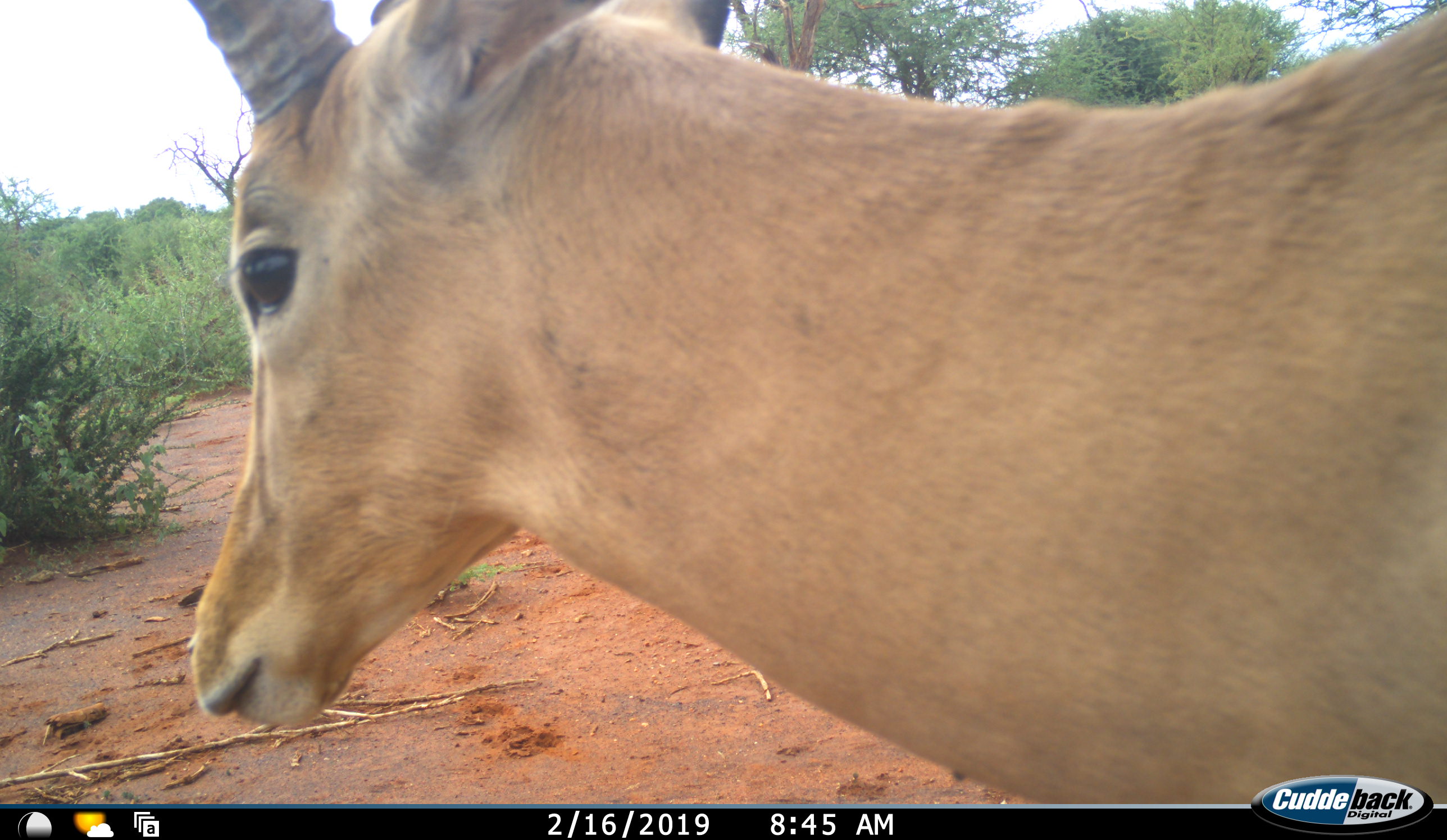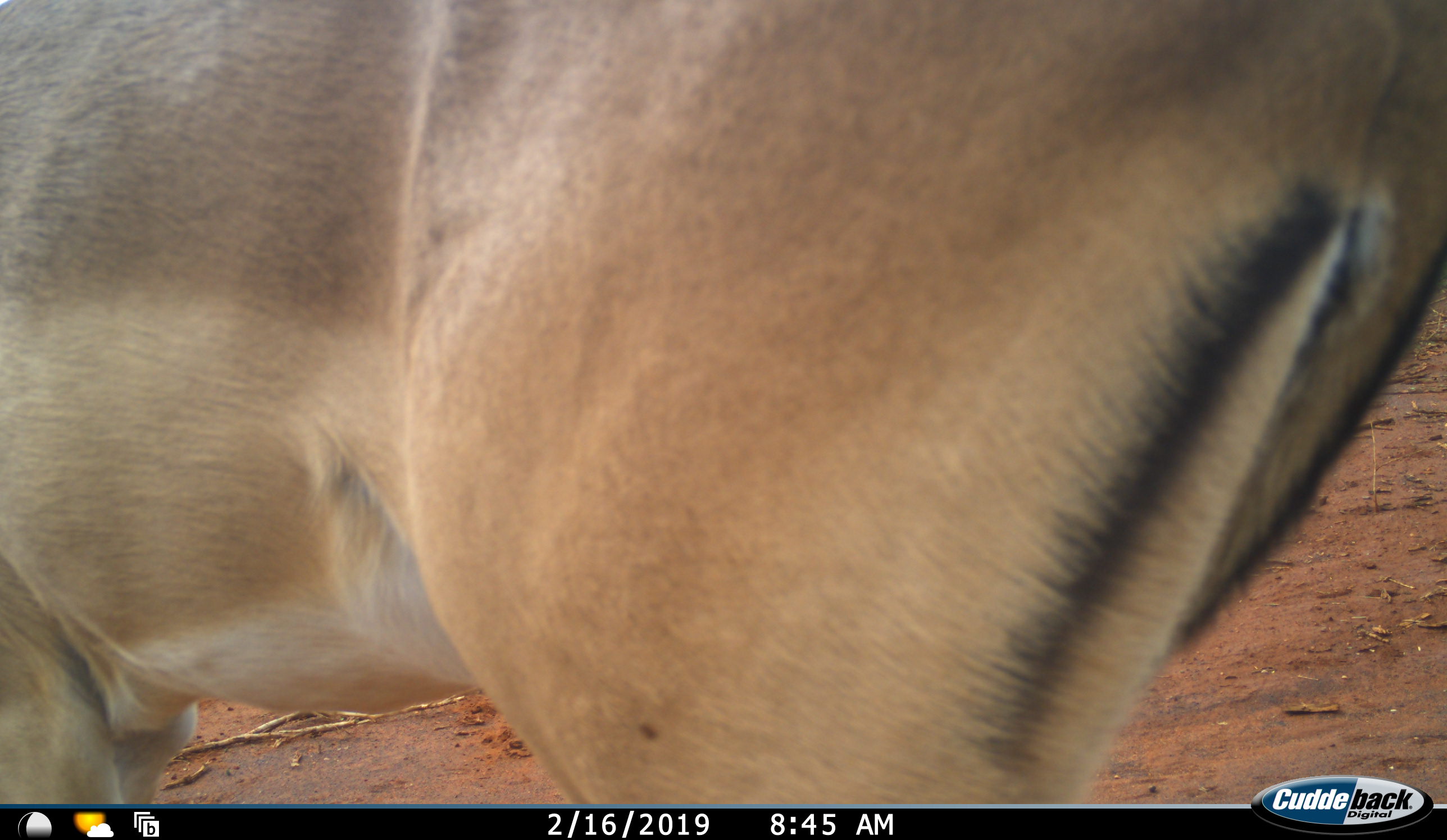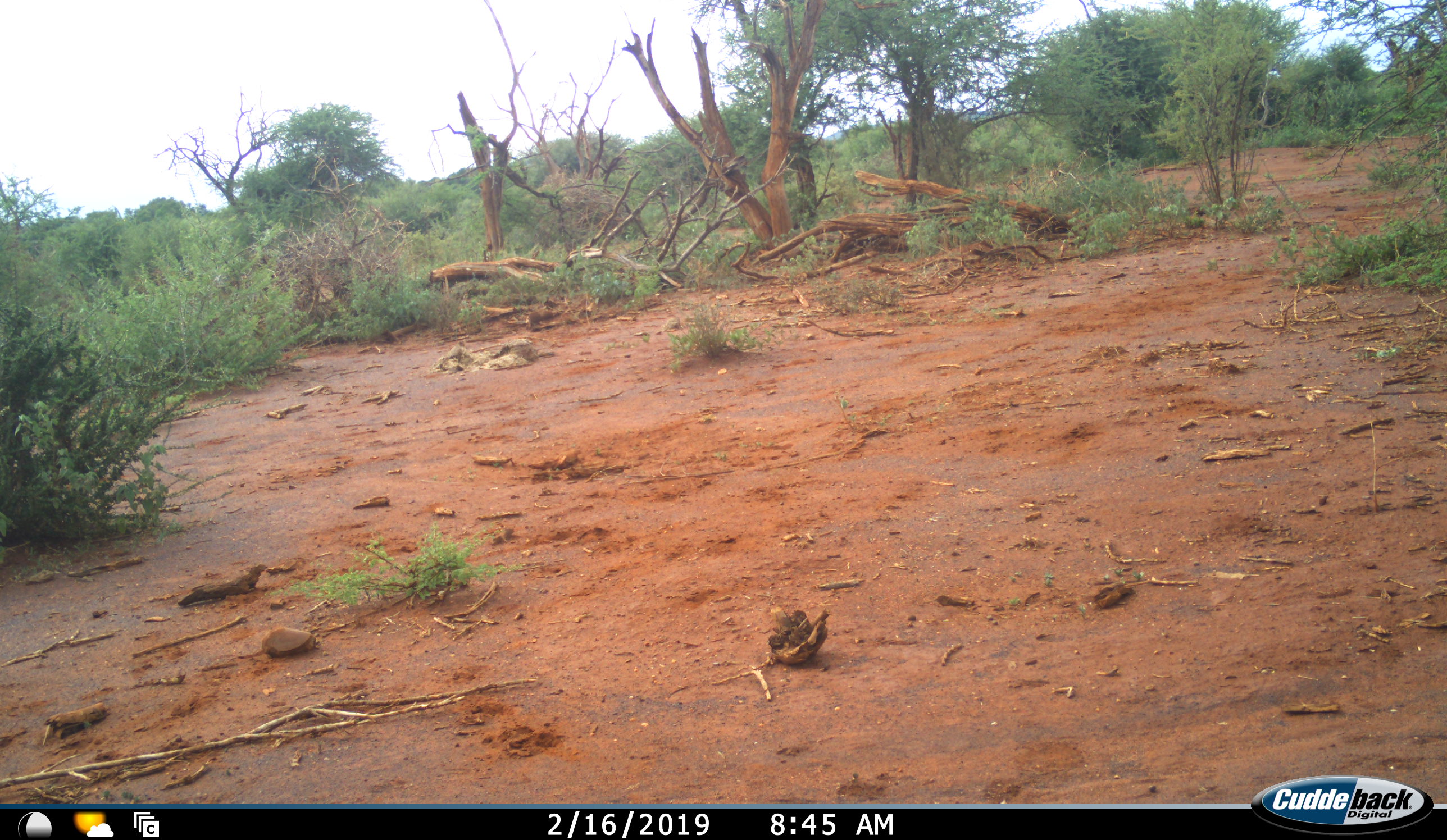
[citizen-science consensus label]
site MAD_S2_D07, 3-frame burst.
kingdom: Animalia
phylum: Chordata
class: Mammalia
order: Artiodactyla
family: Bovidae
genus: Aepyceros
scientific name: Aepyceros melampus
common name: impala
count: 1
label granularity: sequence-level